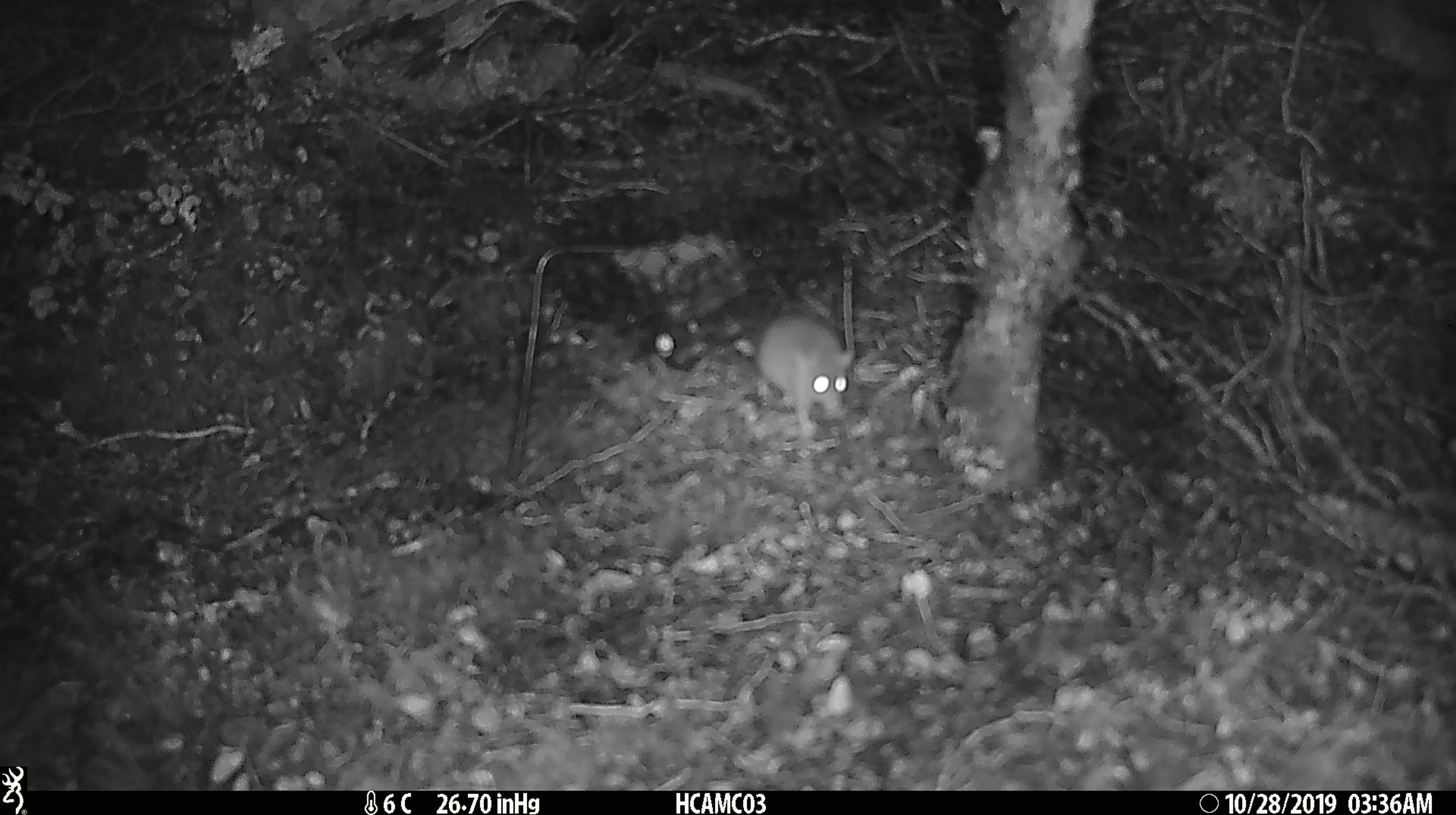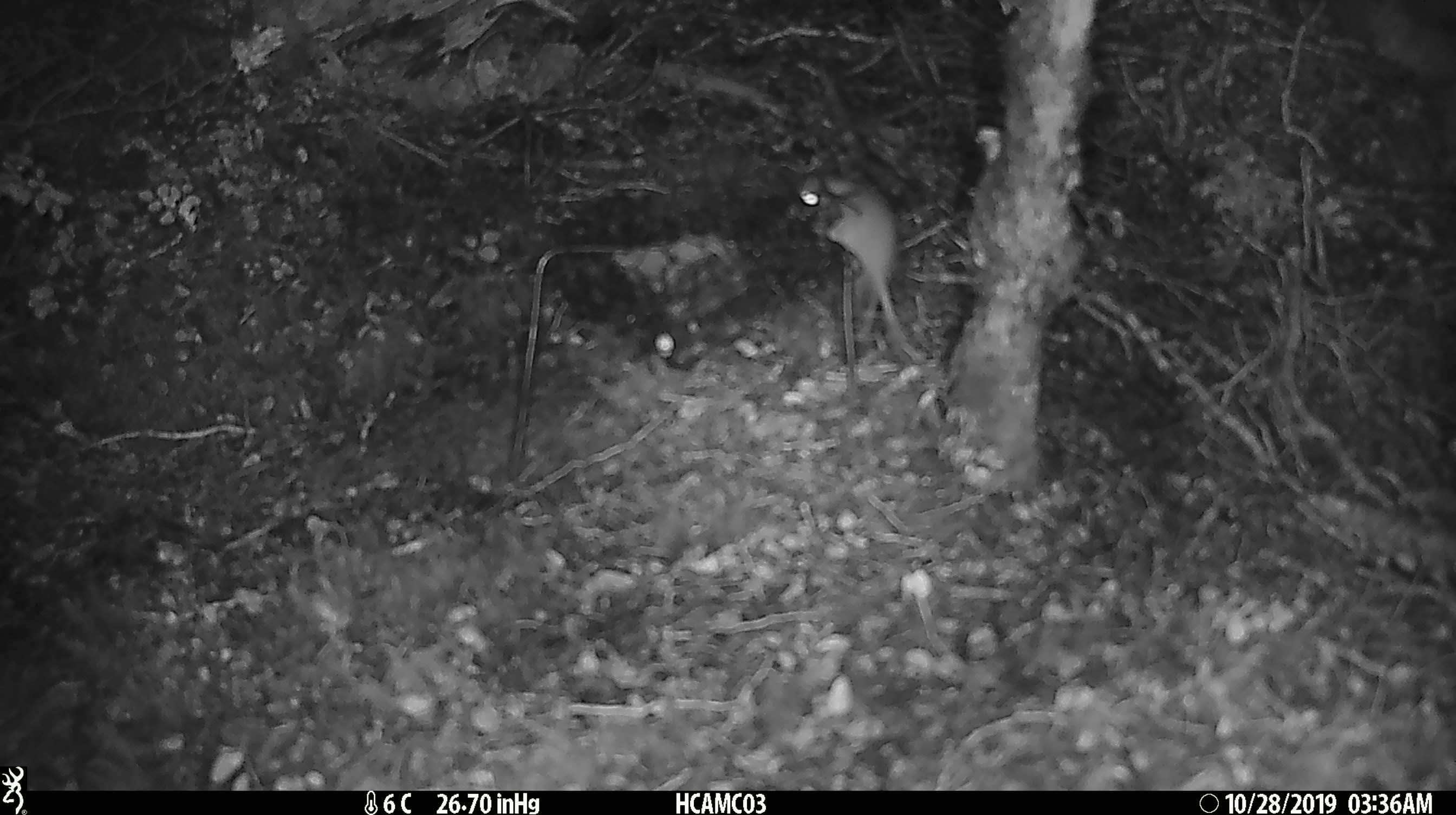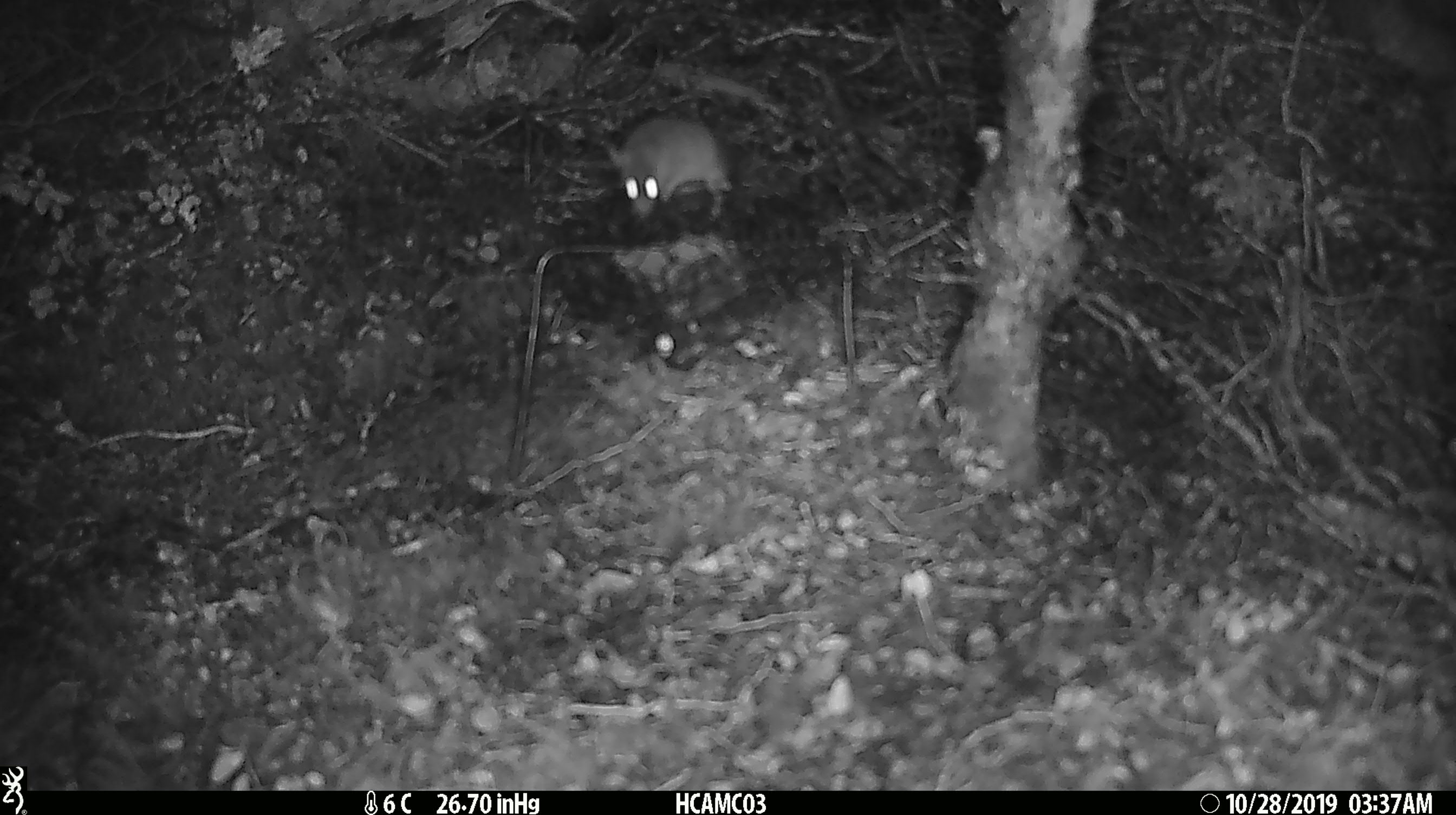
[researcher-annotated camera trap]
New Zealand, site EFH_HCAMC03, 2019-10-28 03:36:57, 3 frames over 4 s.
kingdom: Animalia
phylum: Chordata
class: Mammalia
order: Rodentia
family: Muridae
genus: Mus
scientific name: Mus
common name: mouse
Mouse (Mus).